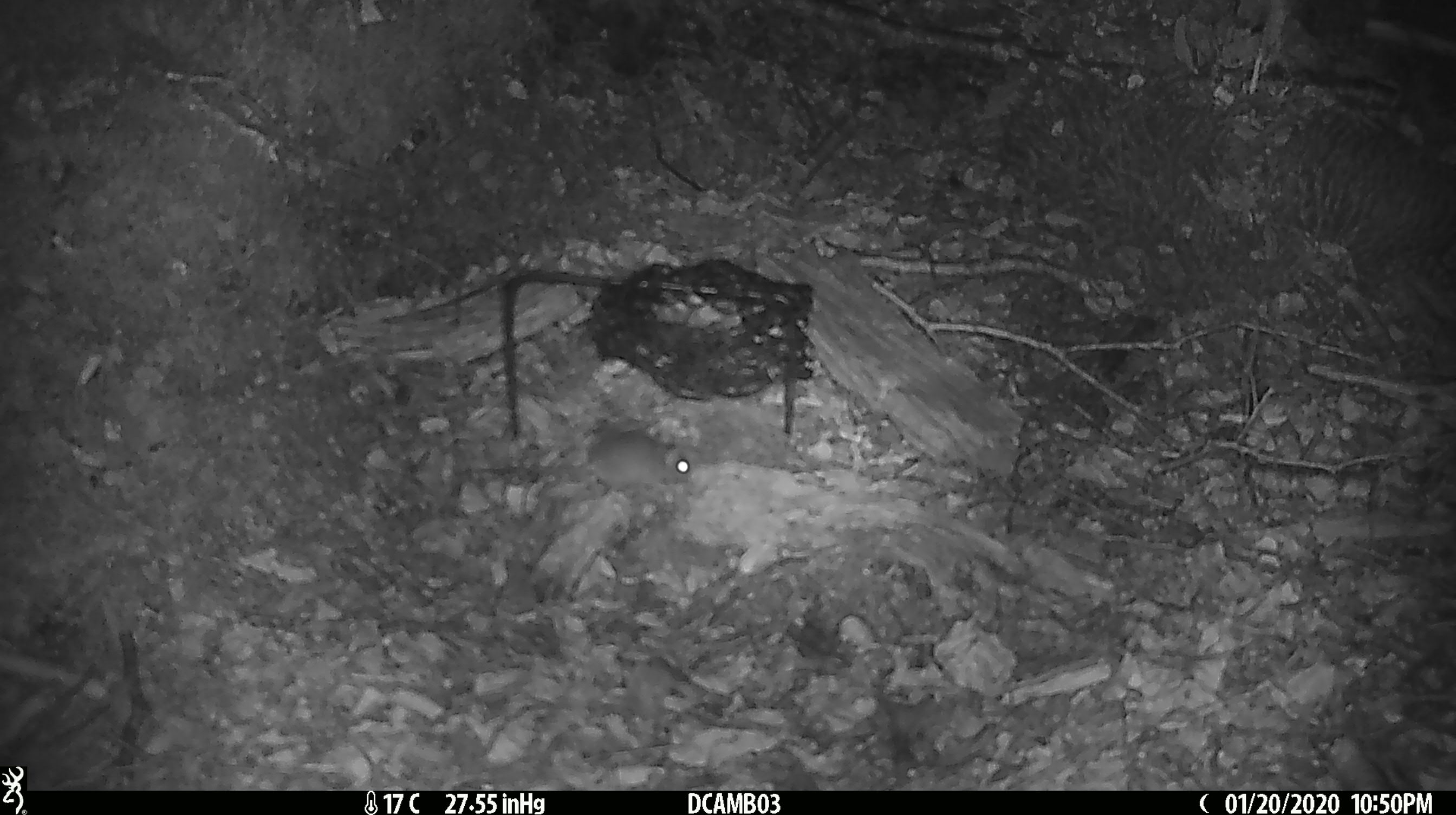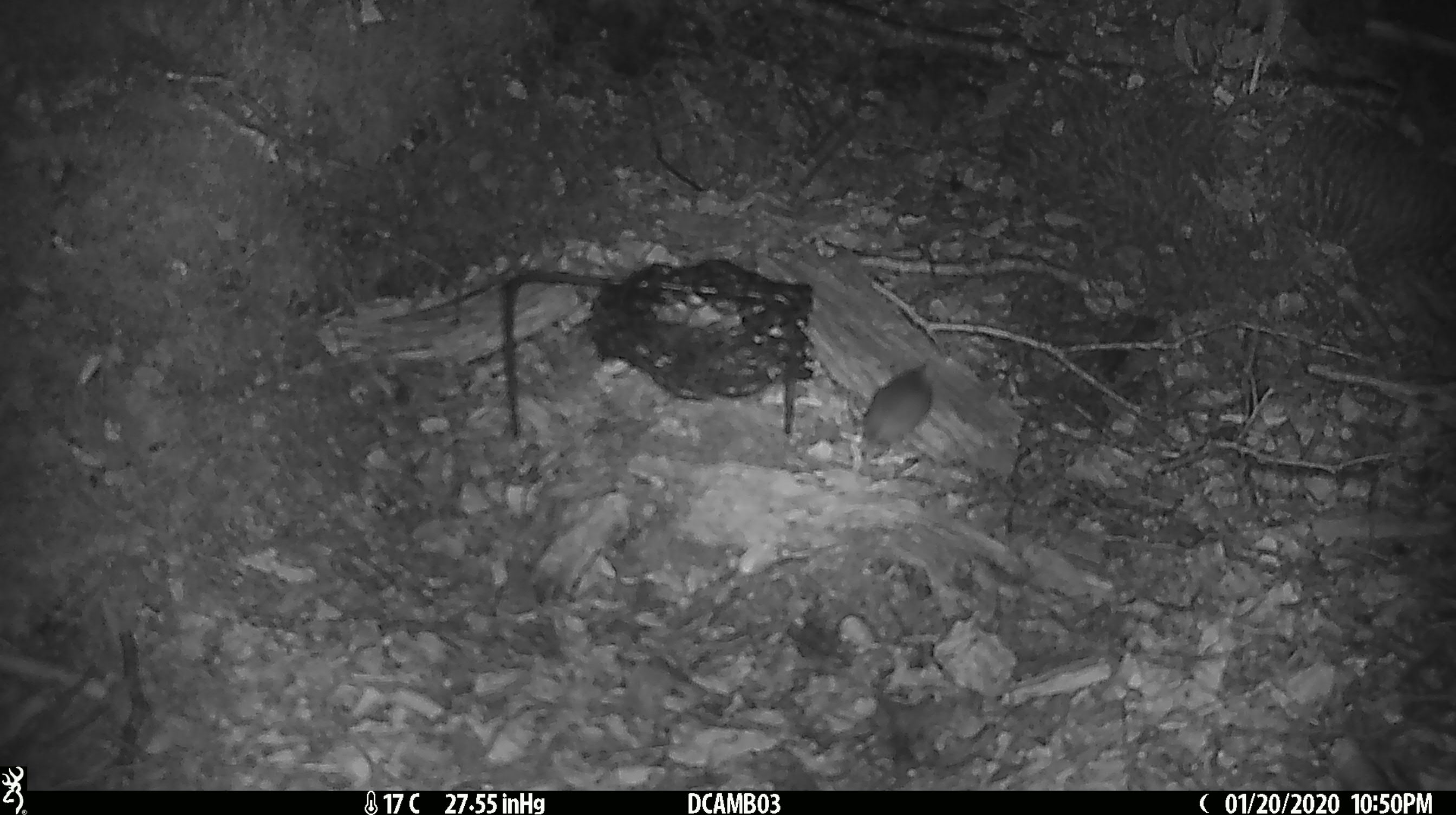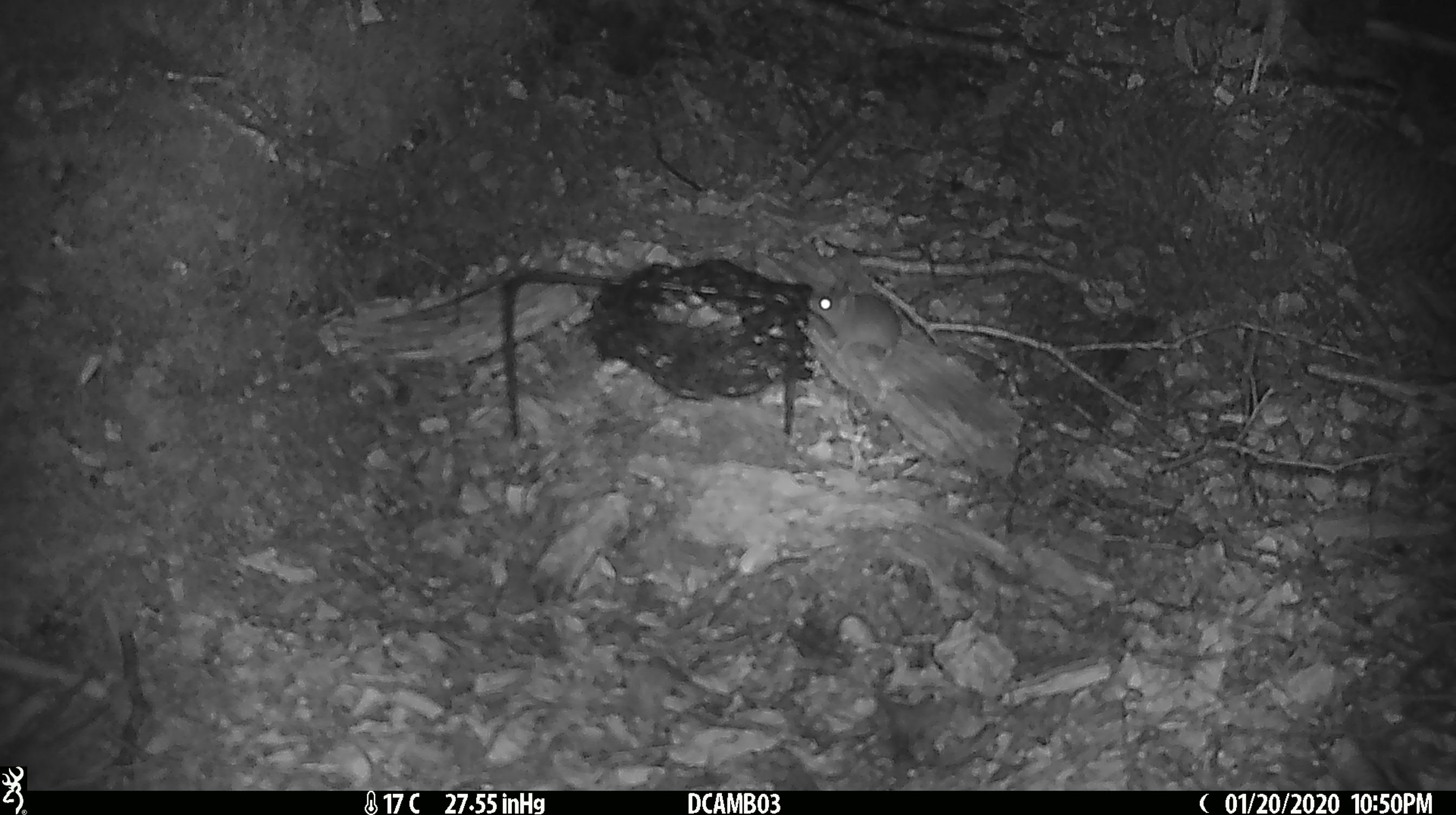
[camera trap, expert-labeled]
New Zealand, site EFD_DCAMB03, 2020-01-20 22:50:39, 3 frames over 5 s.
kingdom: Animalia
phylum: Chordata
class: Mammalia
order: Rodentia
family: Muridae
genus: Mus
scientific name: Mus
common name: mouse